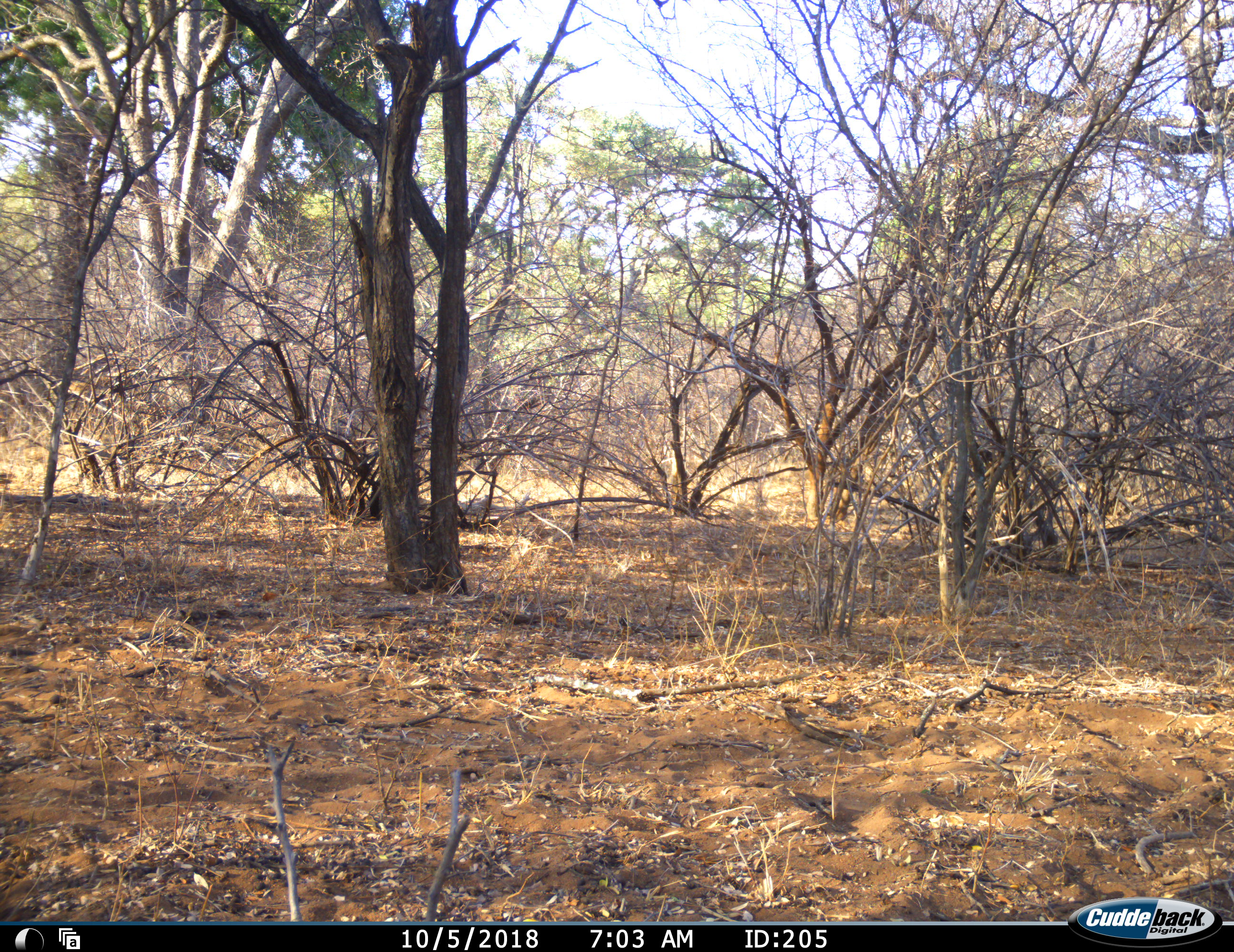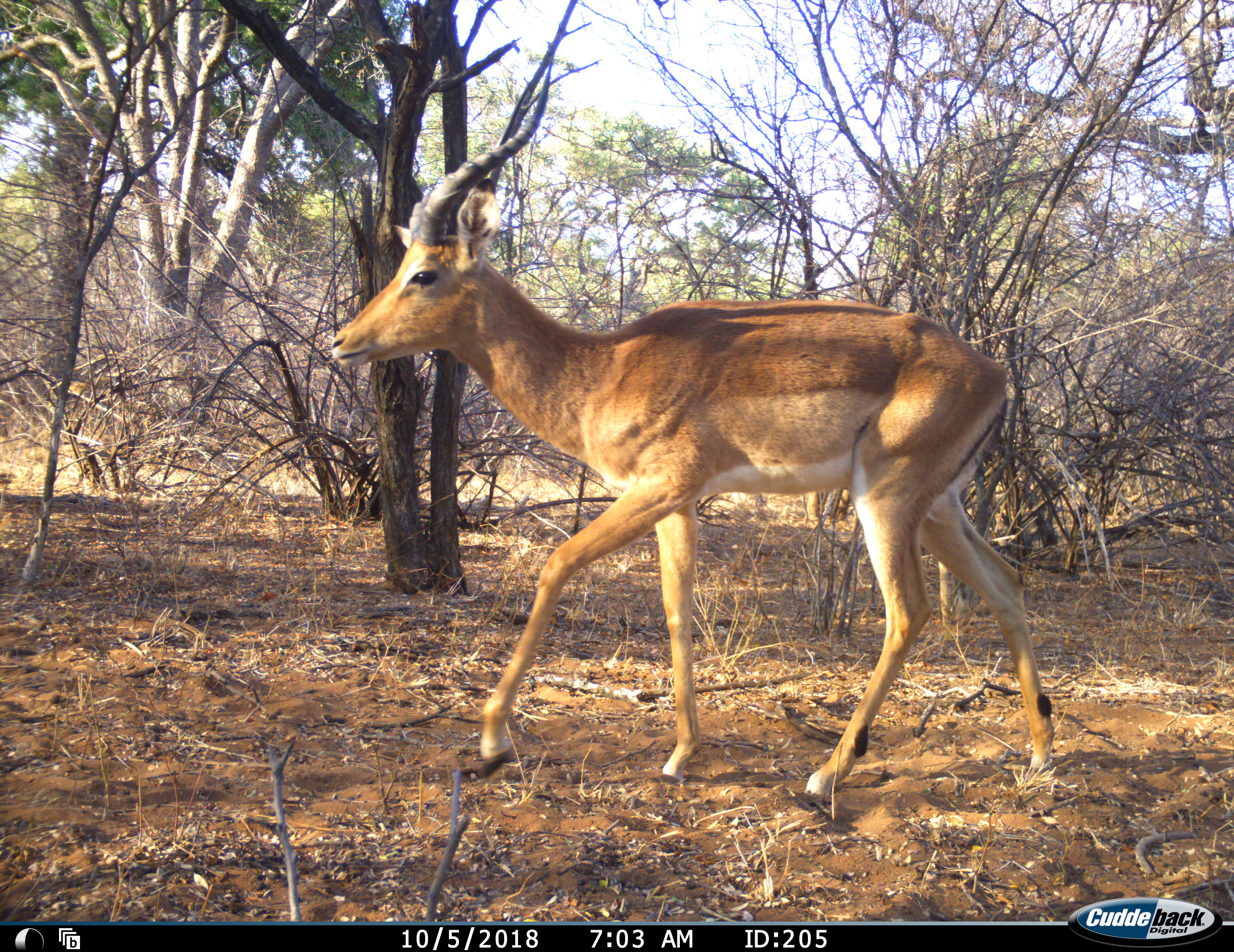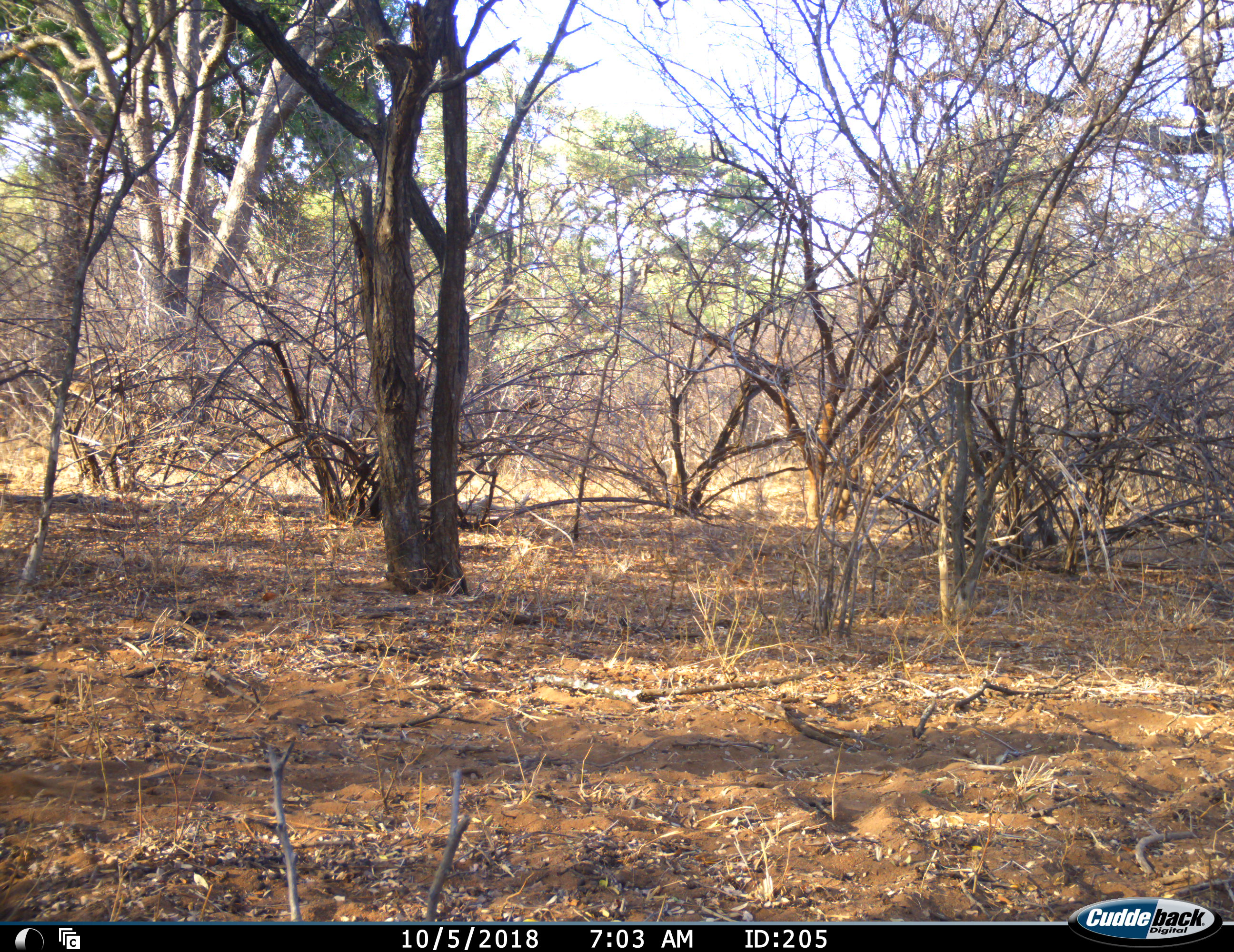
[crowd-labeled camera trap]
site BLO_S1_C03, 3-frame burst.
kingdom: Animalia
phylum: Chordata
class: Mammalia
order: Artiodactyla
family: Bovidae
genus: Aepyceros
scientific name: Aepyceros melampus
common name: impala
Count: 1.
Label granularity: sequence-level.